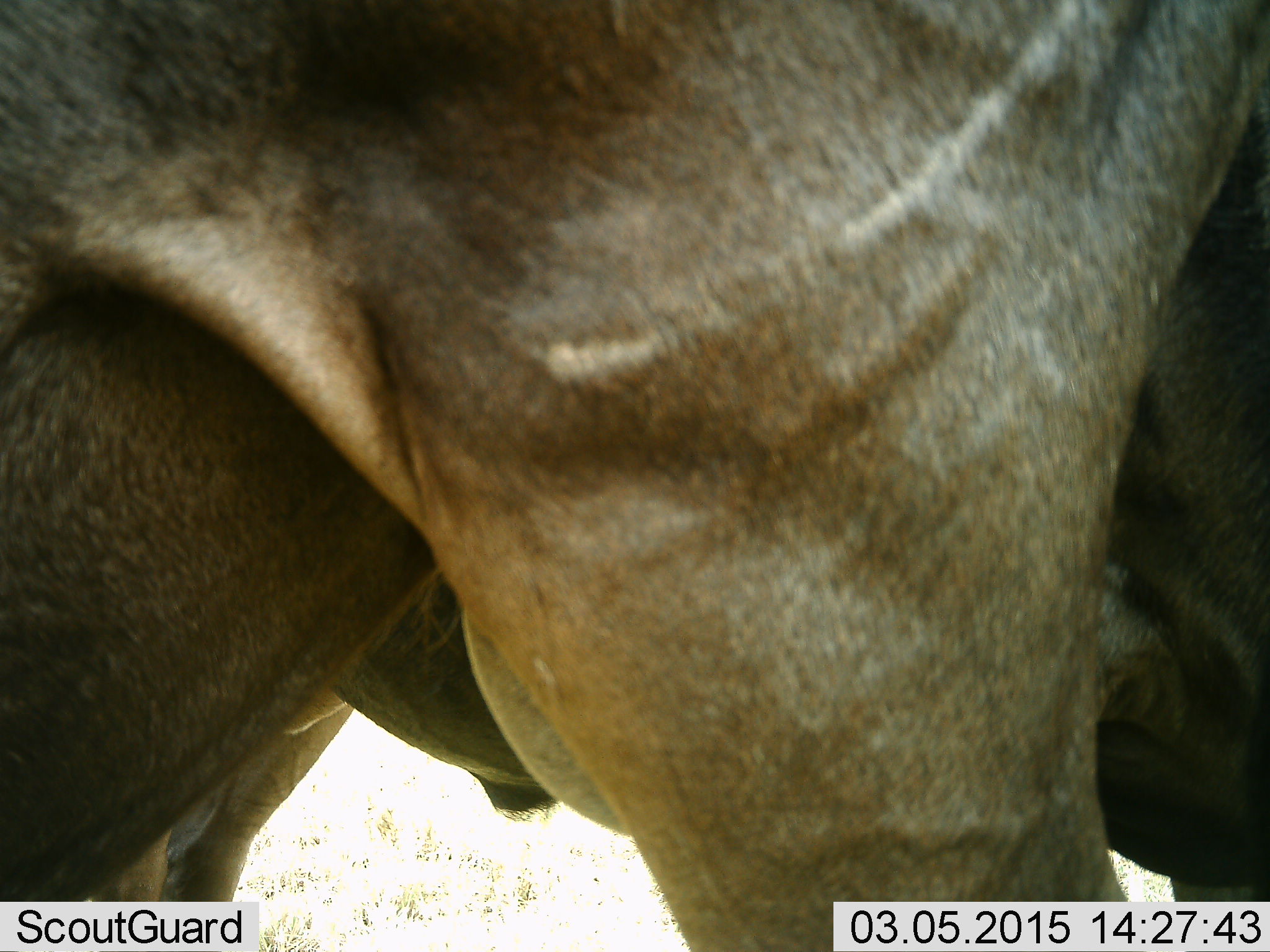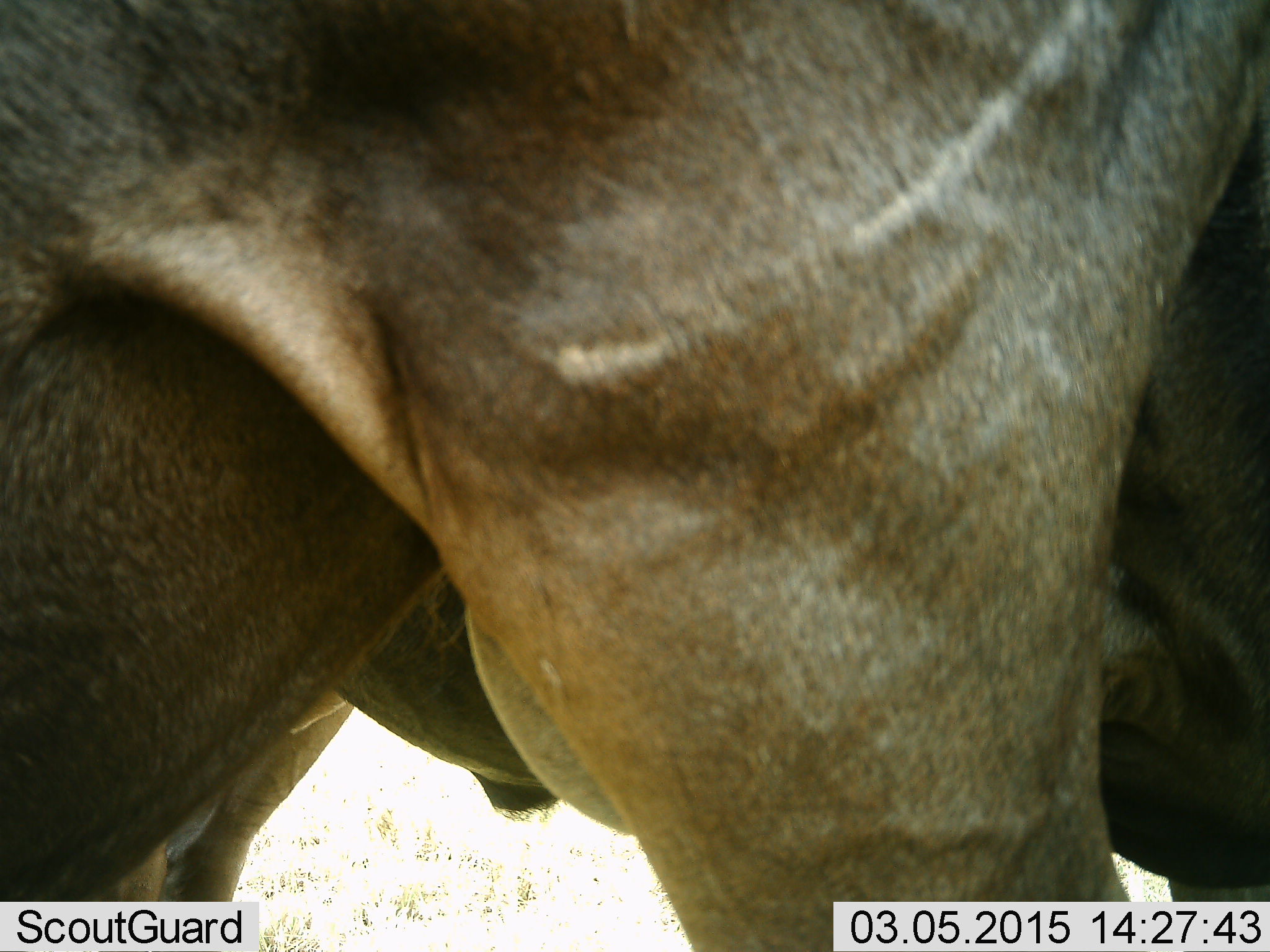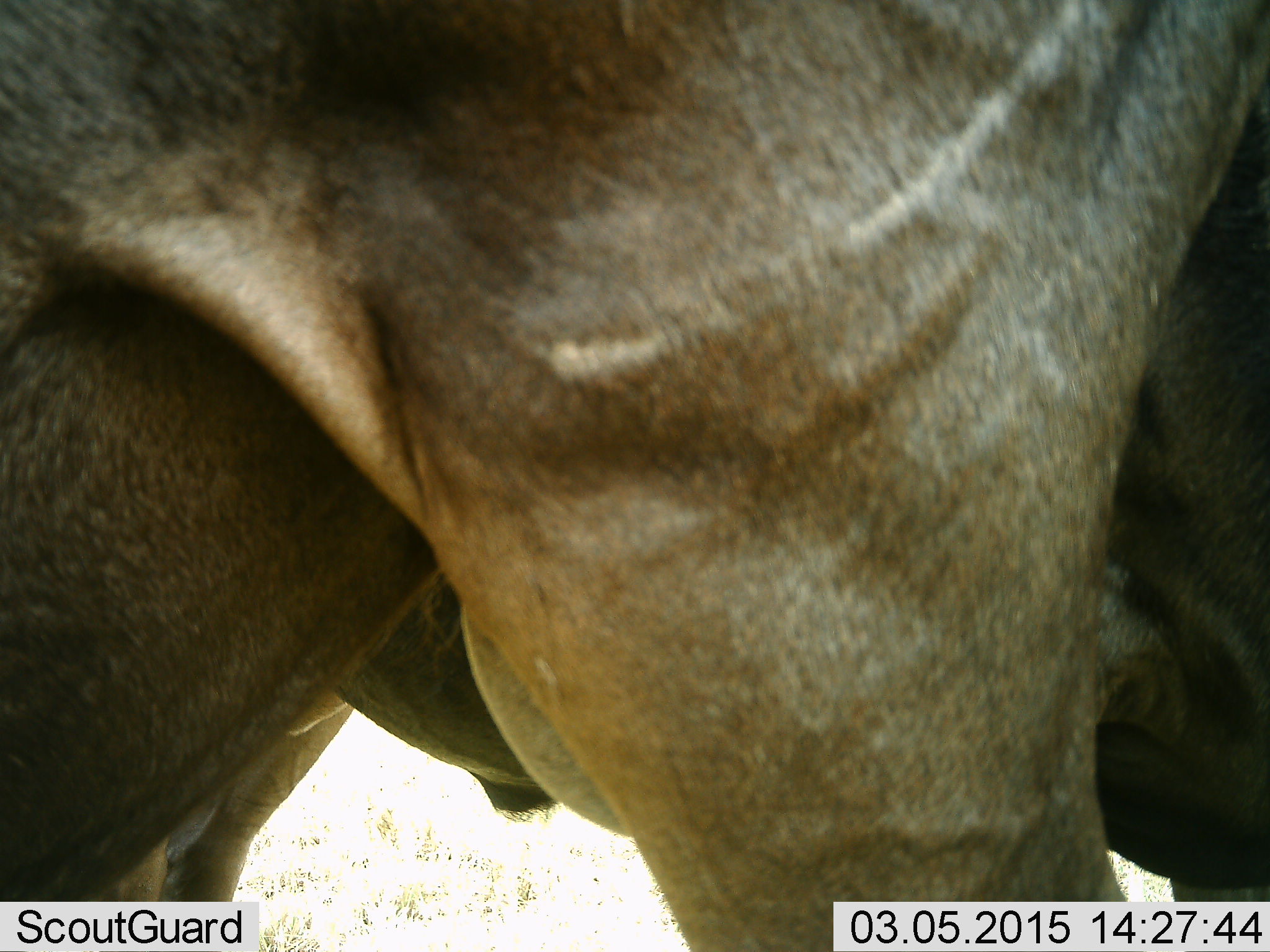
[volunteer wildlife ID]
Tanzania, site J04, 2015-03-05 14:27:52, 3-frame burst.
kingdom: Animalia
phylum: Chordata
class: Mammalia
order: Artiodactyla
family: Bovidae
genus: Connochaetes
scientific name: Connochaetes taurinus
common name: blue wildebeest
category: wildebeest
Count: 2.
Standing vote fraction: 90%.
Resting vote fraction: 0%.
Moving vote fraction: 10%.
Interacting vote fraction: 0%.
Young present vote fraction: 0%.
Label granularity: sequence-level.